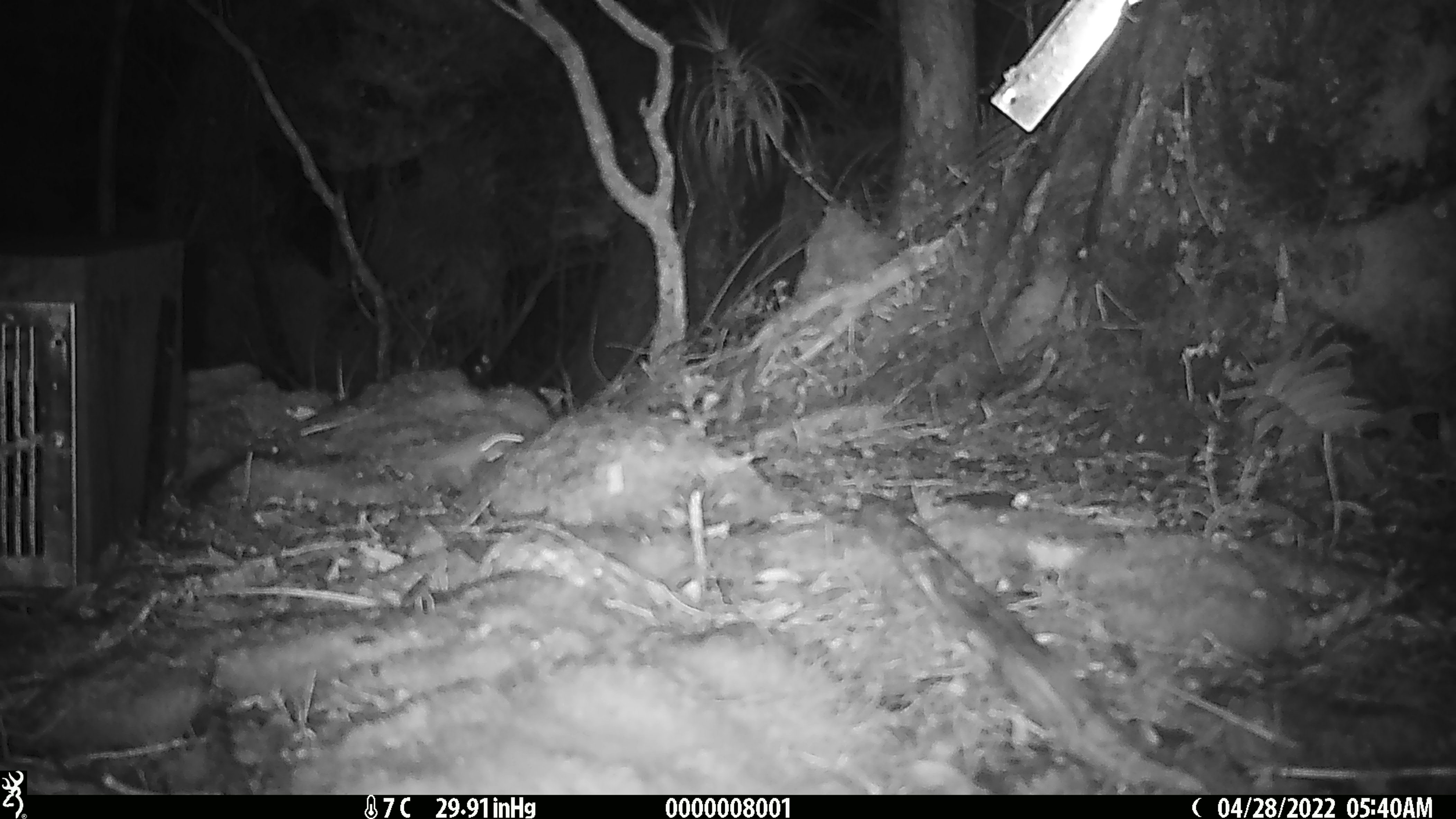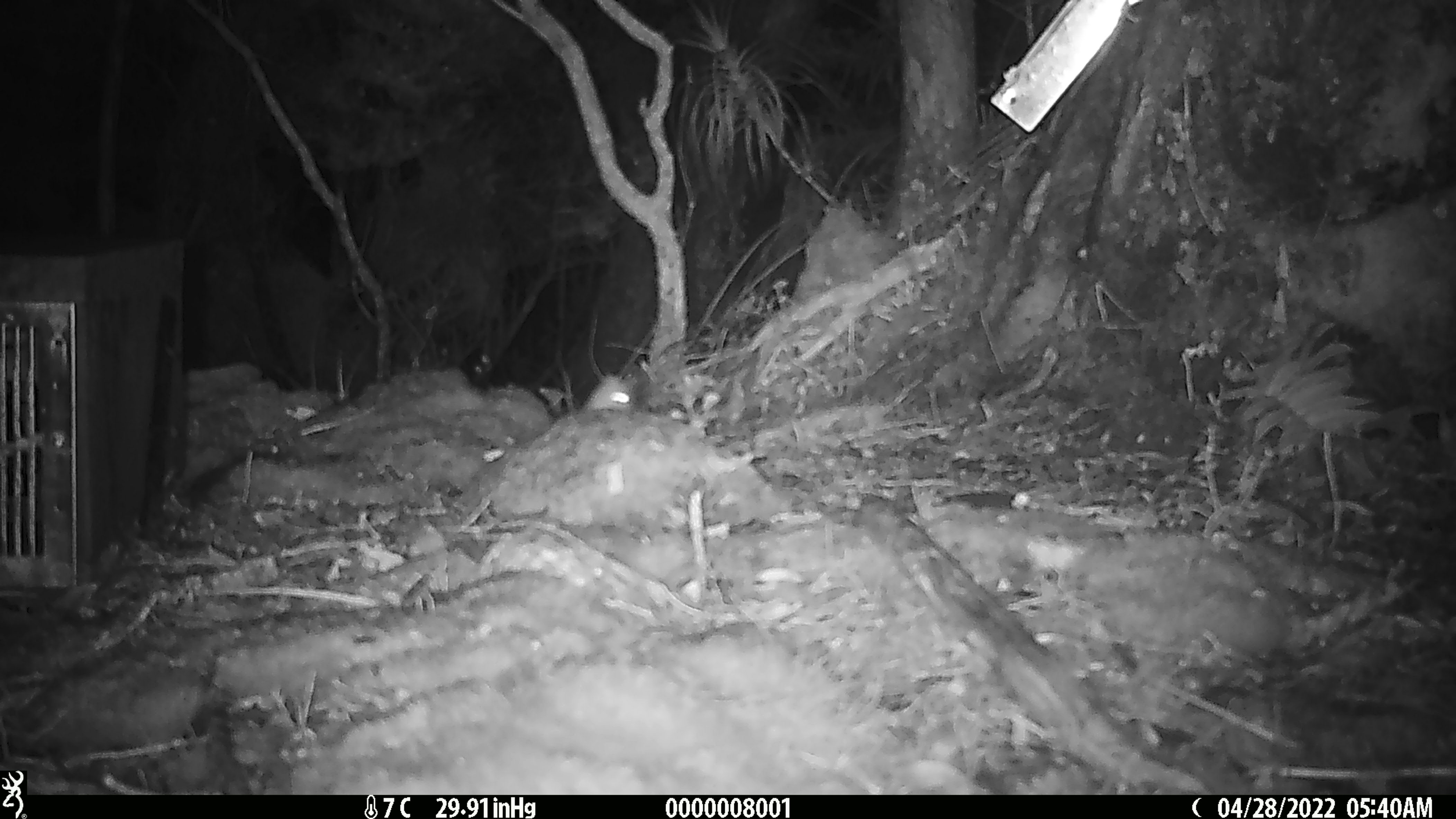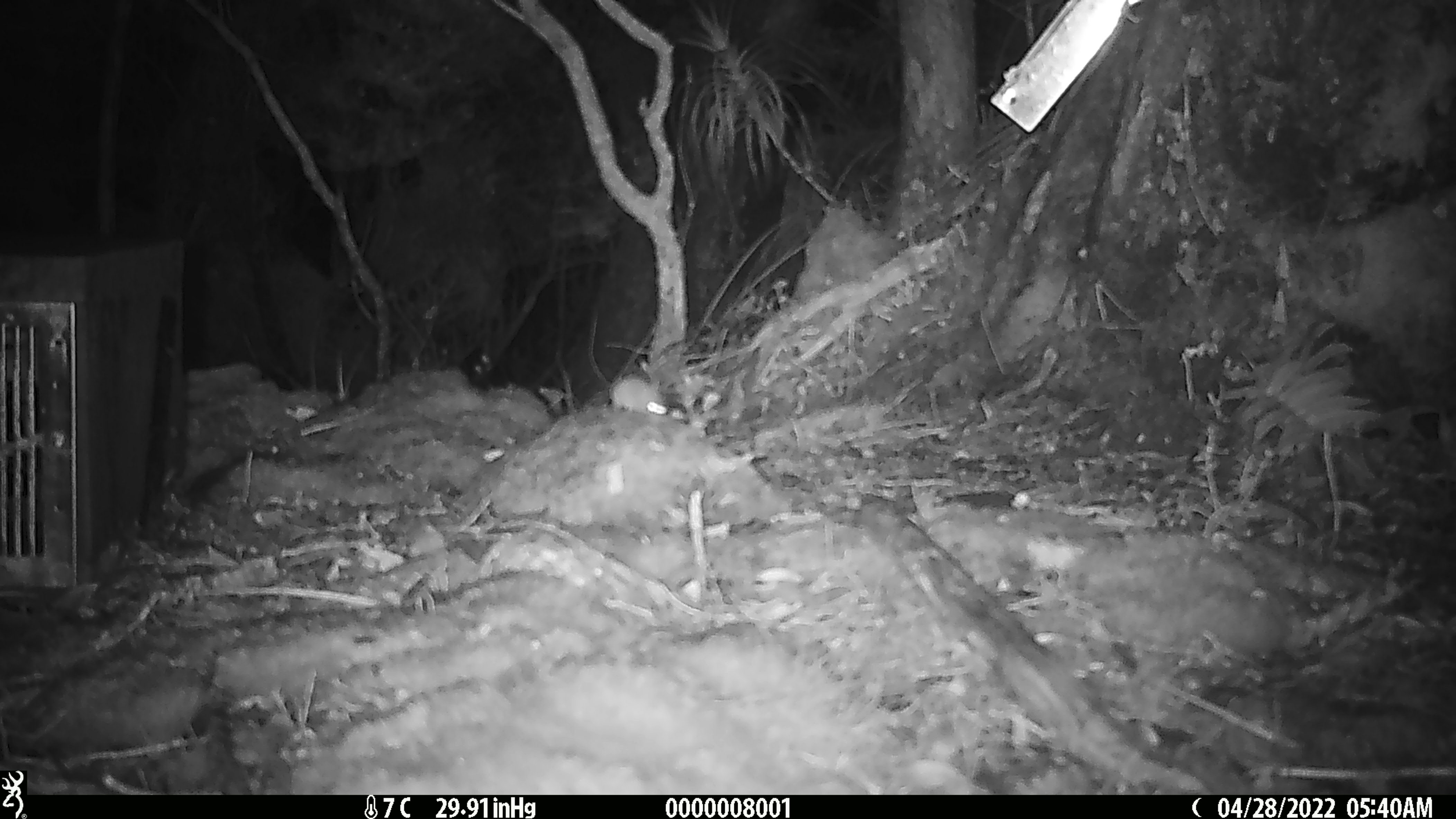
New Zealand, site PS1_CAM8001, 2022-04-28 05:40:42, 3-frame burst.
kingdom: Animalia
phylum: Chordata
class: Mammalia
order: Rodentia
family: Muridae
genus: Mus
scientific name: Mus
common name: mouse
Mouse (Mus).